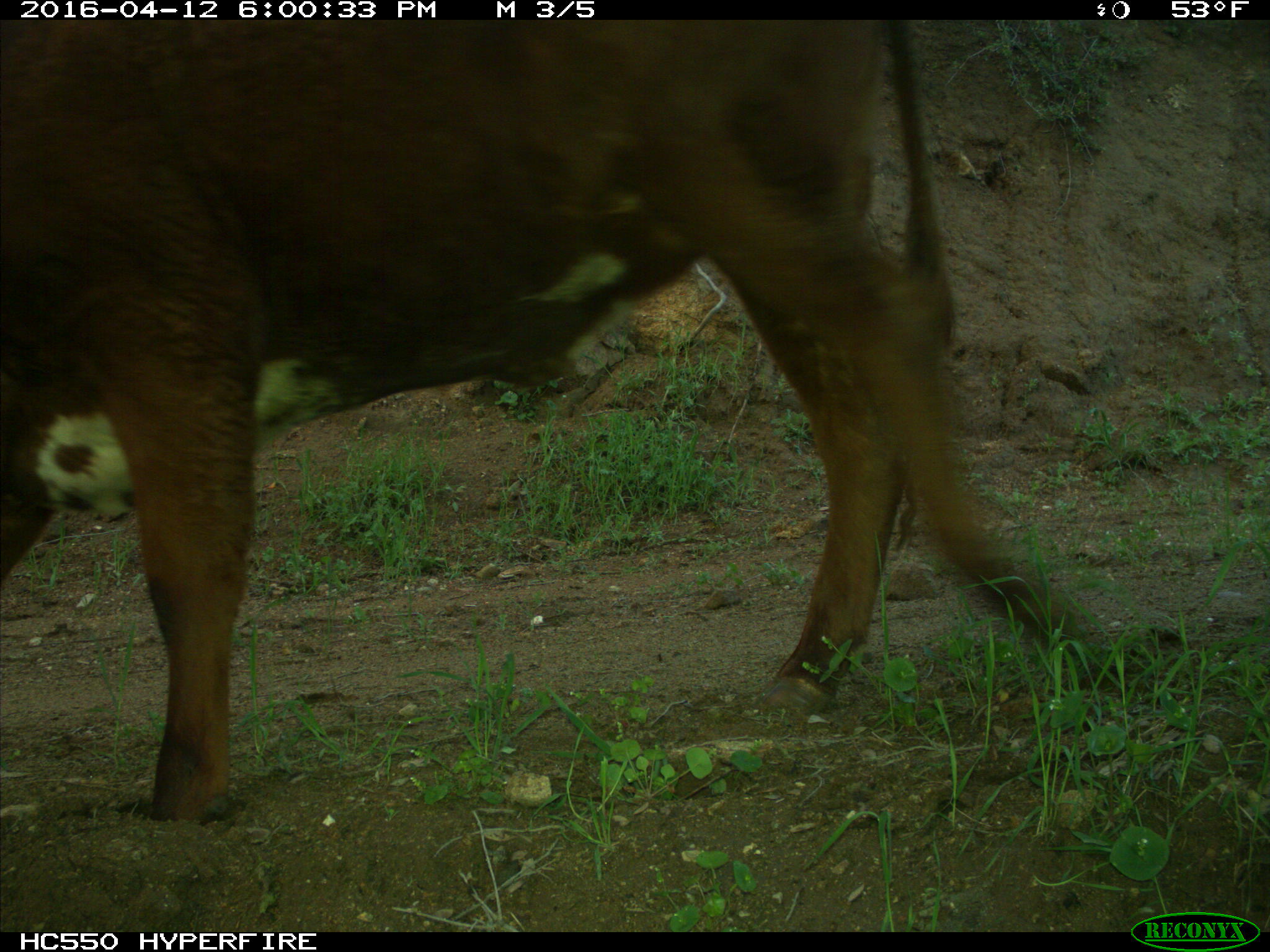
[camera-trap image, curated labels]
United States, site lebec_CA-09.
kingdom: Animalia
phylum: Chordata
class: Mammalia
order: Artiodactyla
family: Bovidae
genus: Bos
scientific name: Bos taurus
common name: domestic cow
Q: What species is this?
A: Bos taurus (domestic cow).